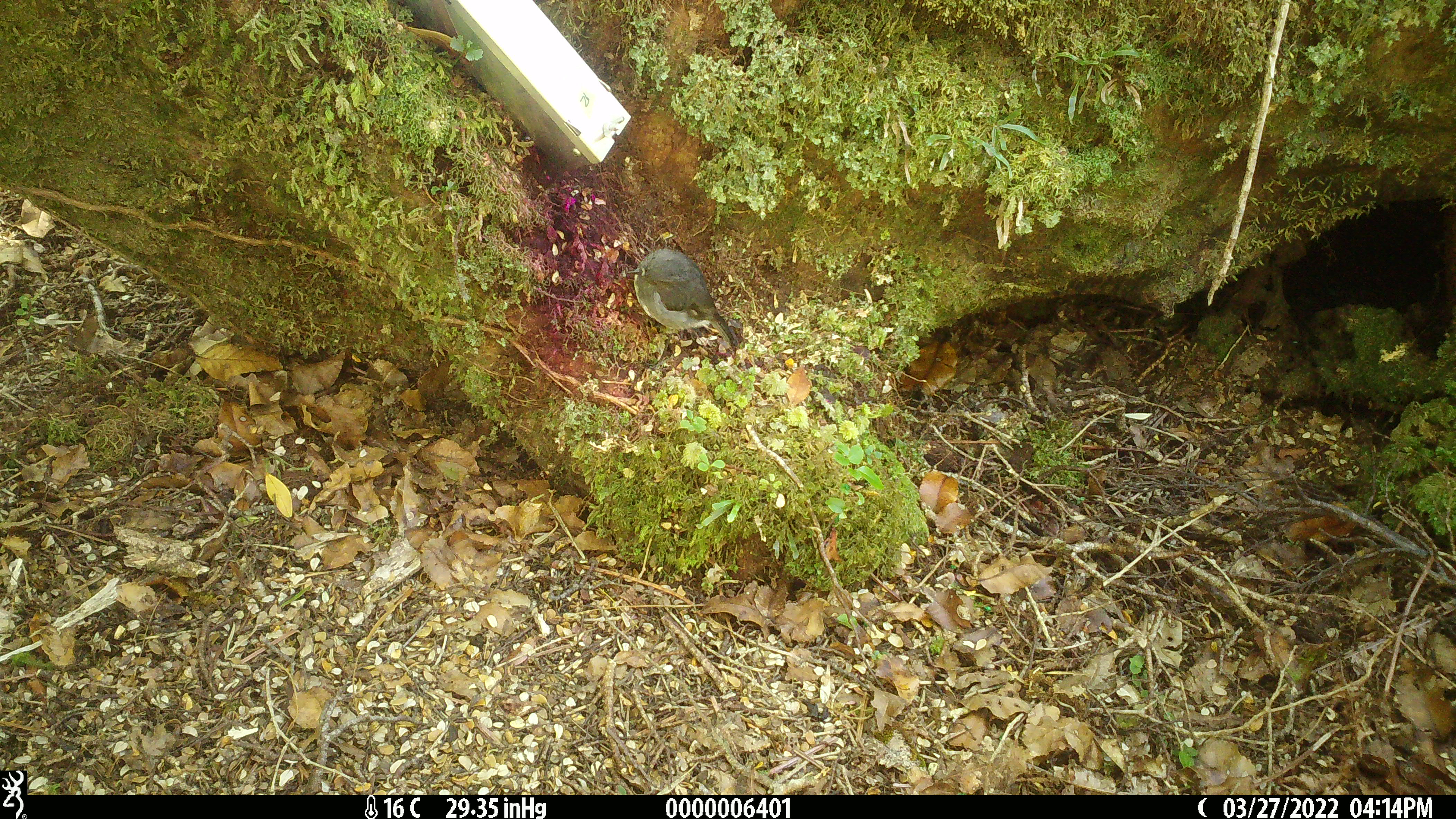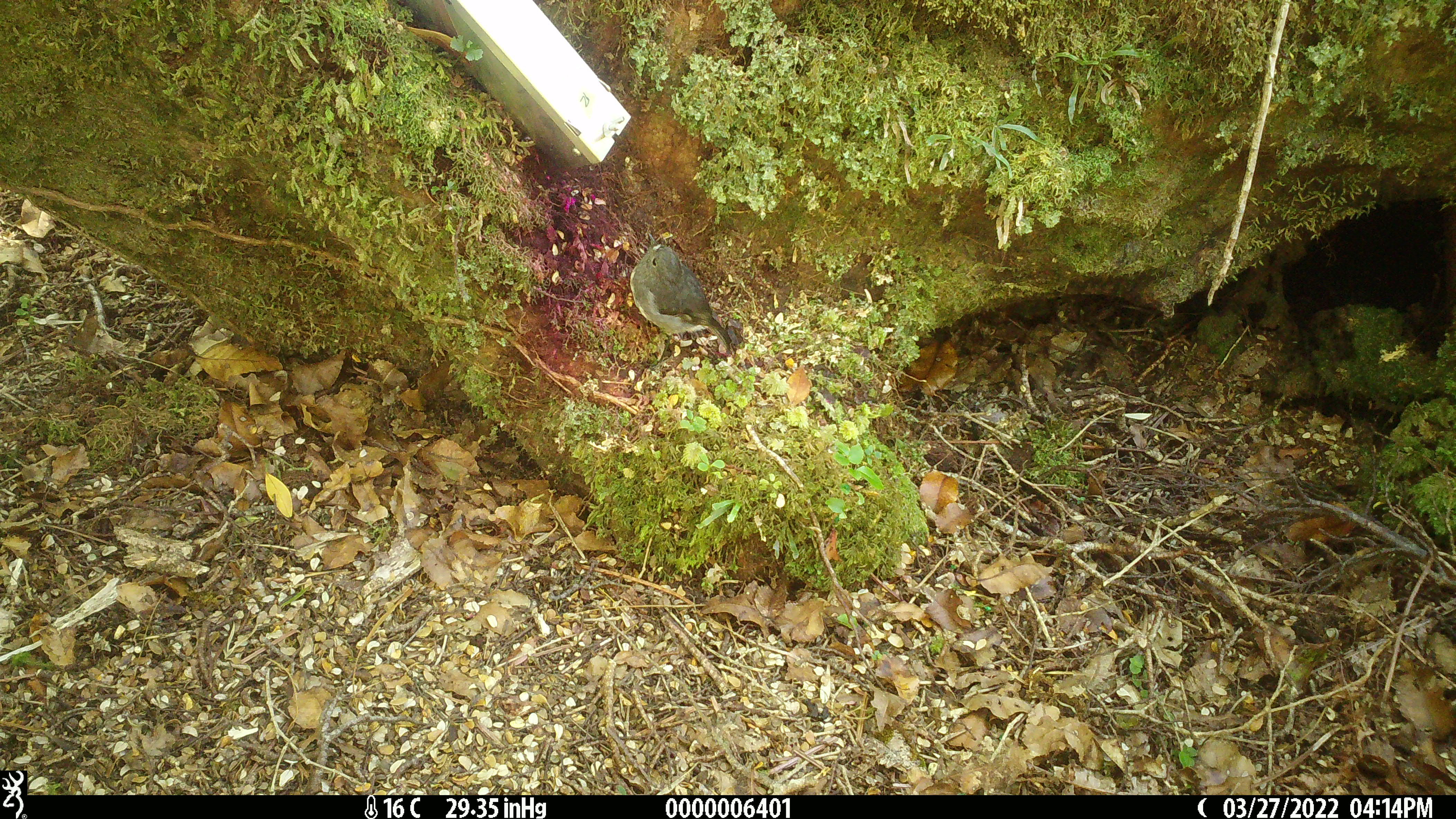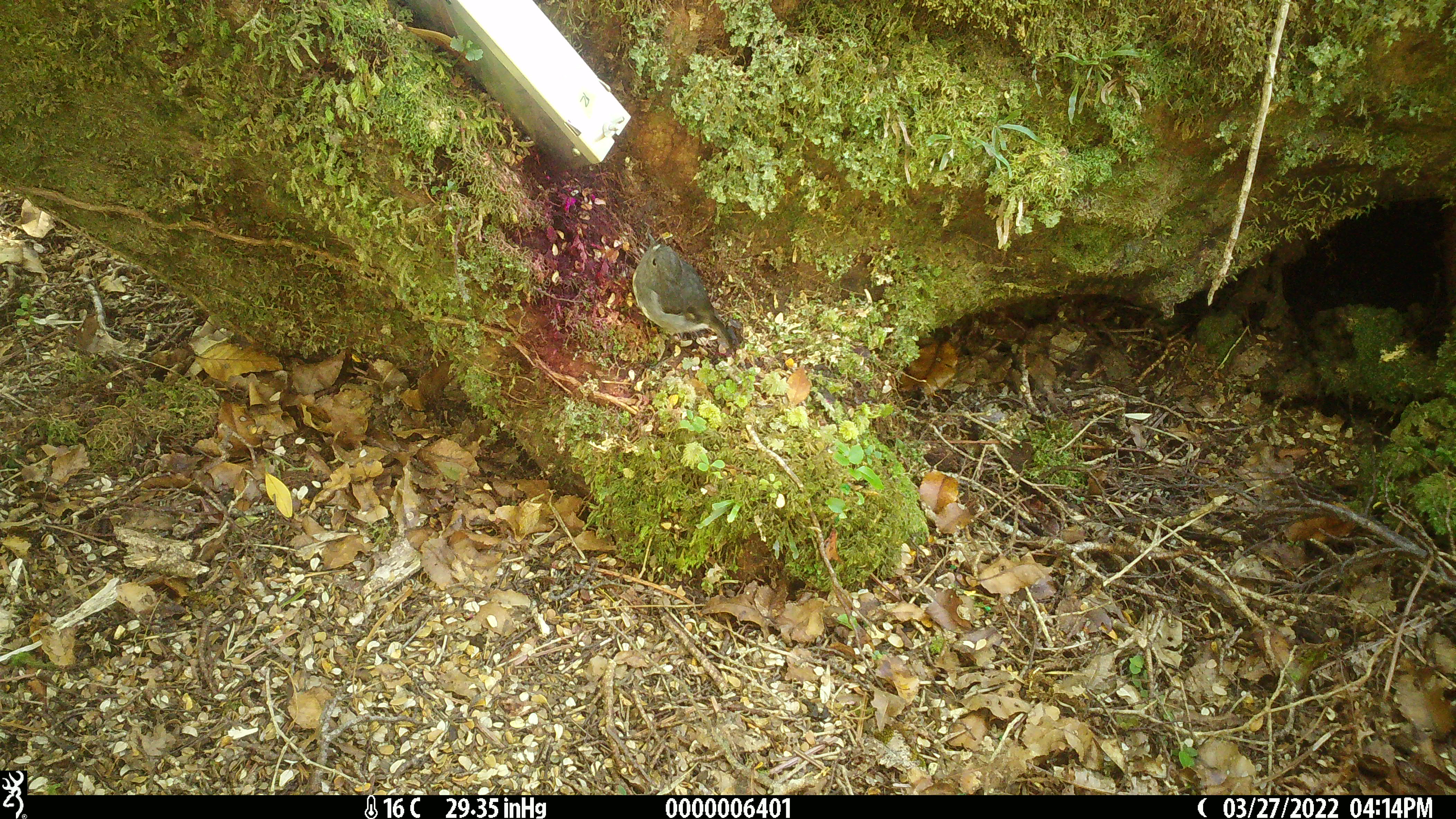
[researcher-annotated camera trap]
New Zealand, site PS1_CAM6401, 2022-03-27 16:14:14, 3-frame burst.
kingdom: Animalia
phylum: Chordata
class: Aves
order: Passeriformes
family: Petroicidae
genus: Petroica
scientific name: Petroica australis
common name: new zealand robin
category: robin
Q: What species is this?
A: Robin (new zealand robin) (Petroica australis).